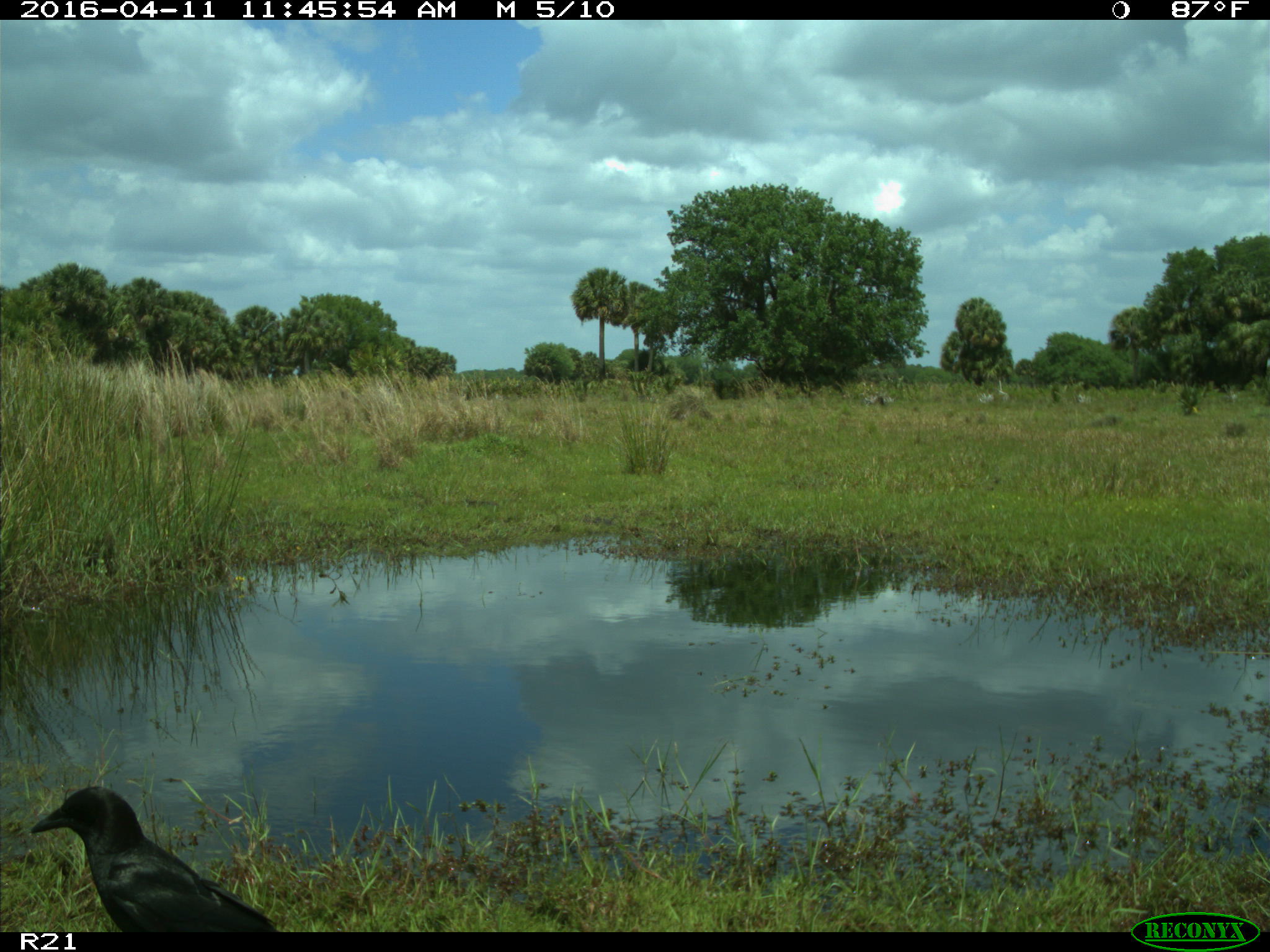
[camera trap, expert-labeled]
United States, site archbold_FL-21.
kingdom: Animalia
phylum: Chordata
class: Aves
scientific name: Aves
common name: birds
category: unidentified bird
Unidentified bird (birds) (Aves).